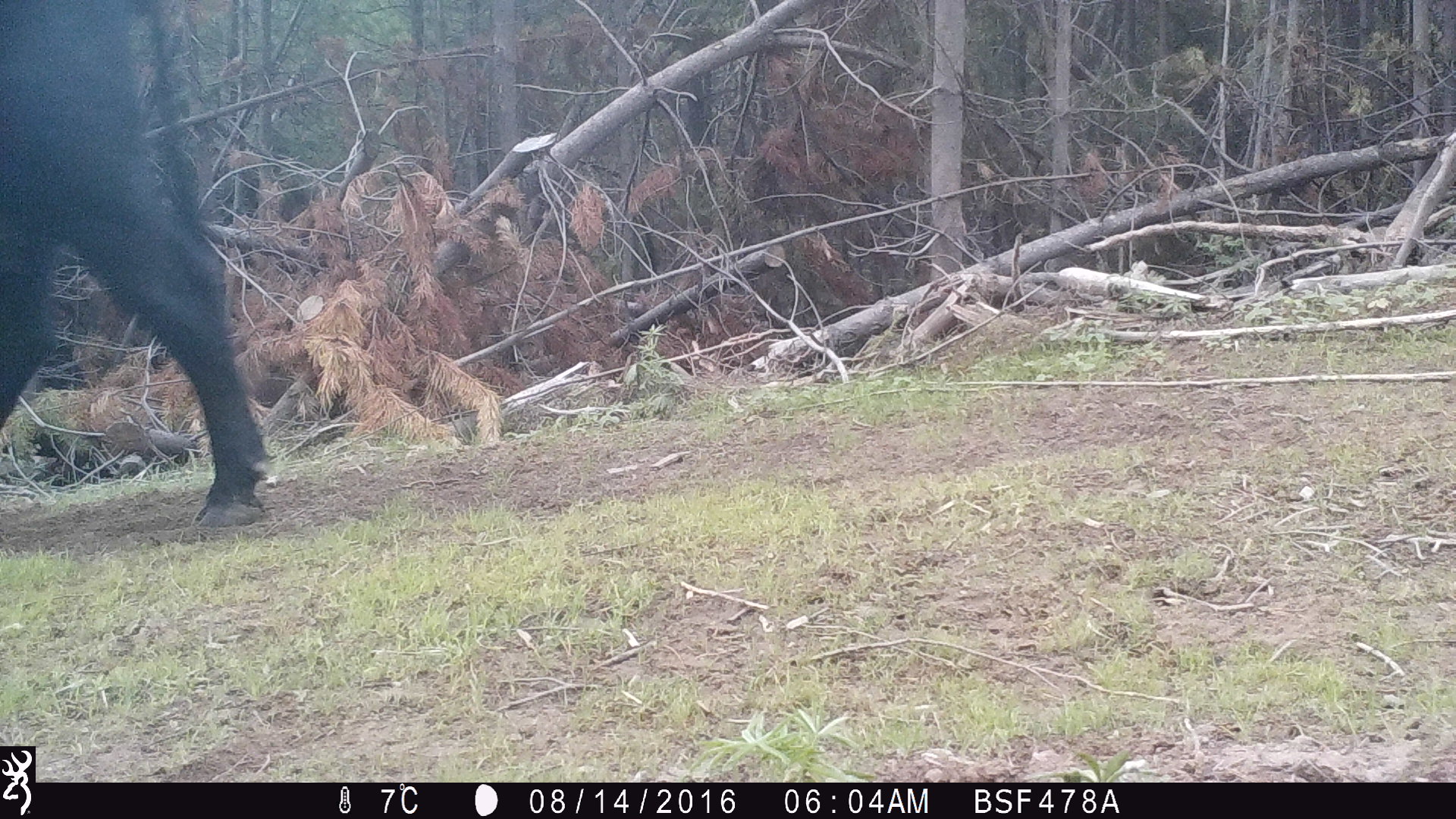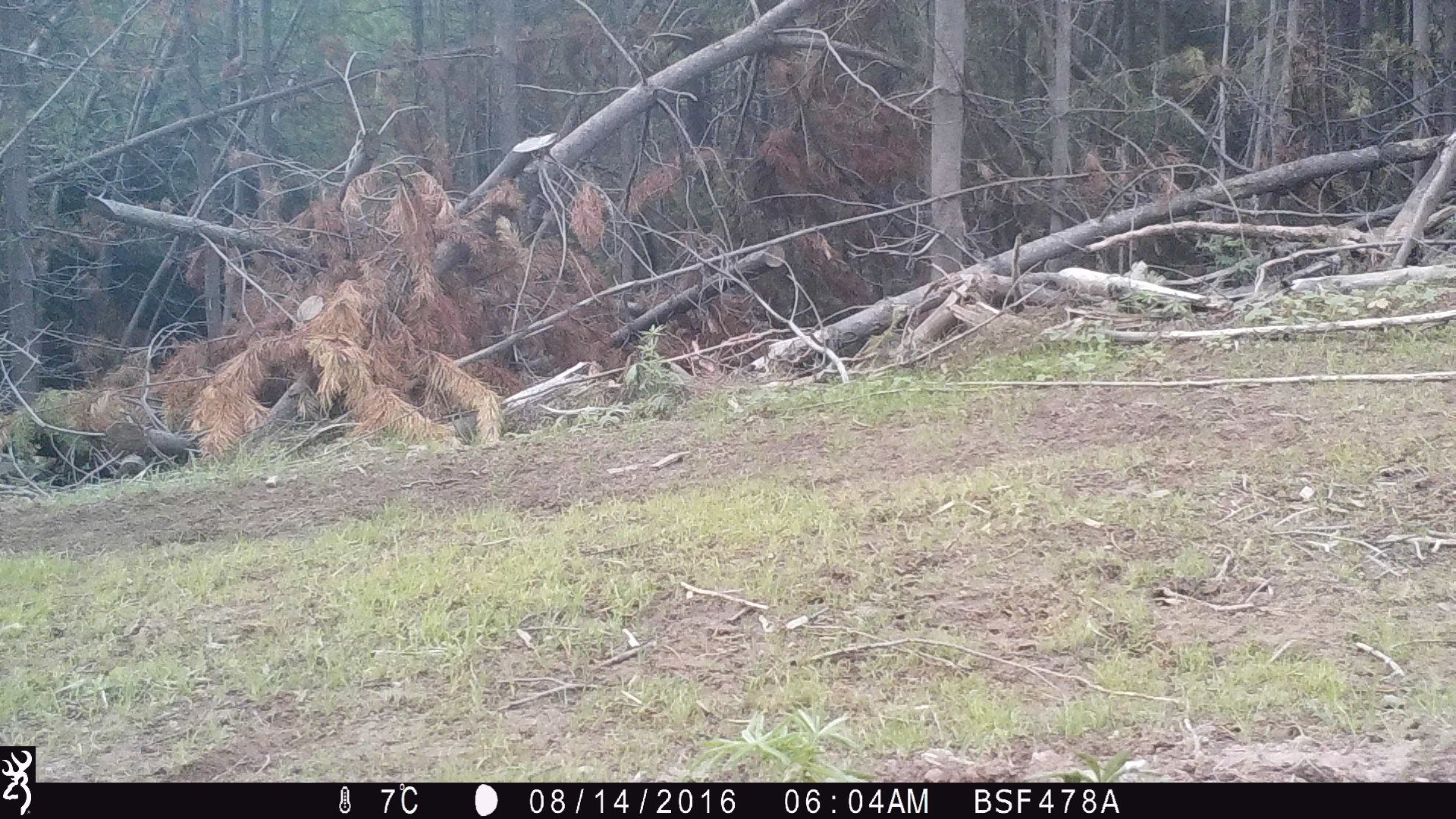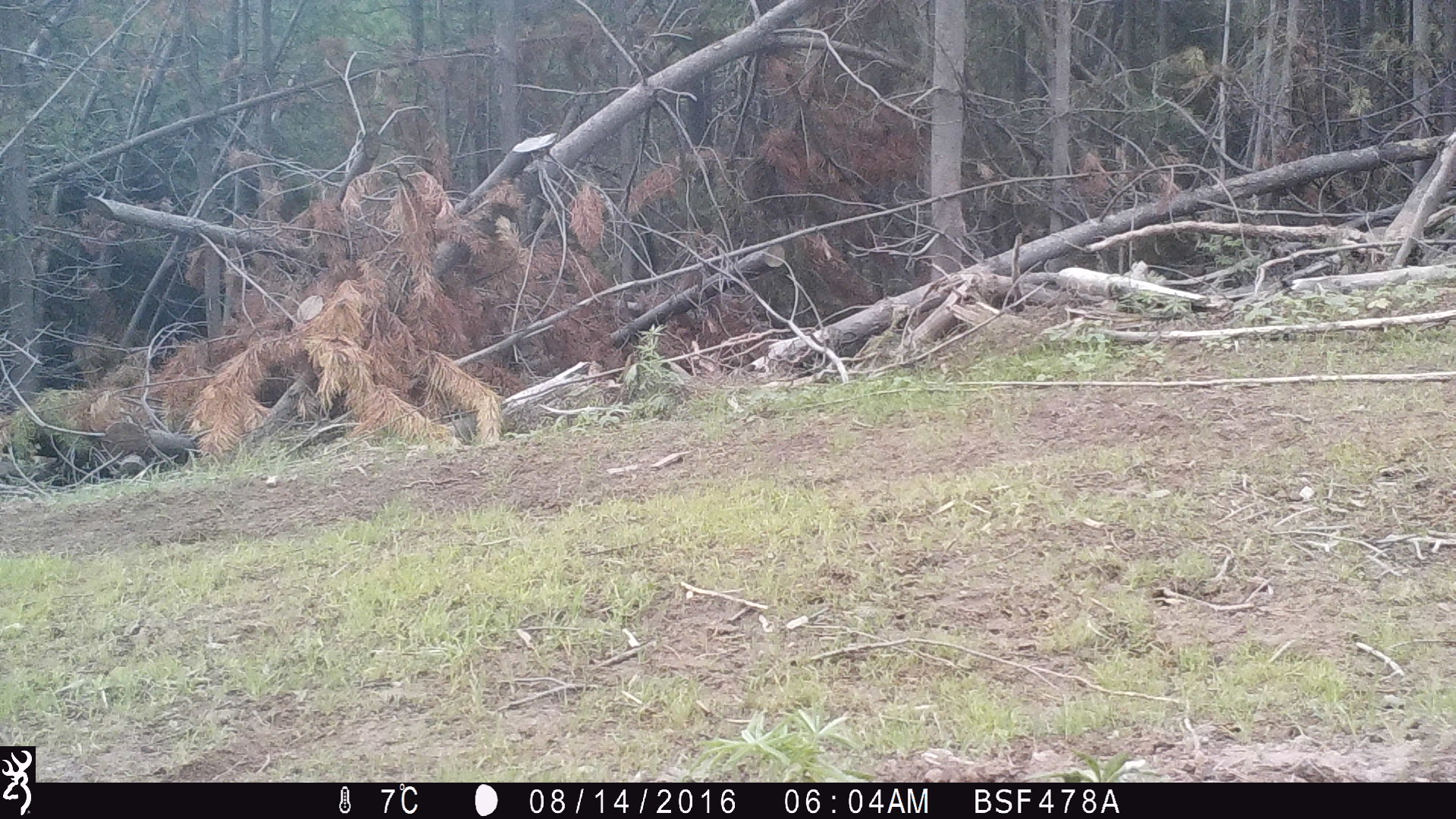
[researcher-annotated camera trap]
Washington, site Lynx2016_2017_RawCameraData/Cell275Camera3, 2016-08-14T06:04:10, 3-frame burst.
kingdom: Animalia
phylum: Chordata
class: Mammalia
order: Artiodactyla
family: Bovidae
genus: Bos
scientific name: Bos taurus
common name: domestic cattle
Domestic cattle (Bos taurus). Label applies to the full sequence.